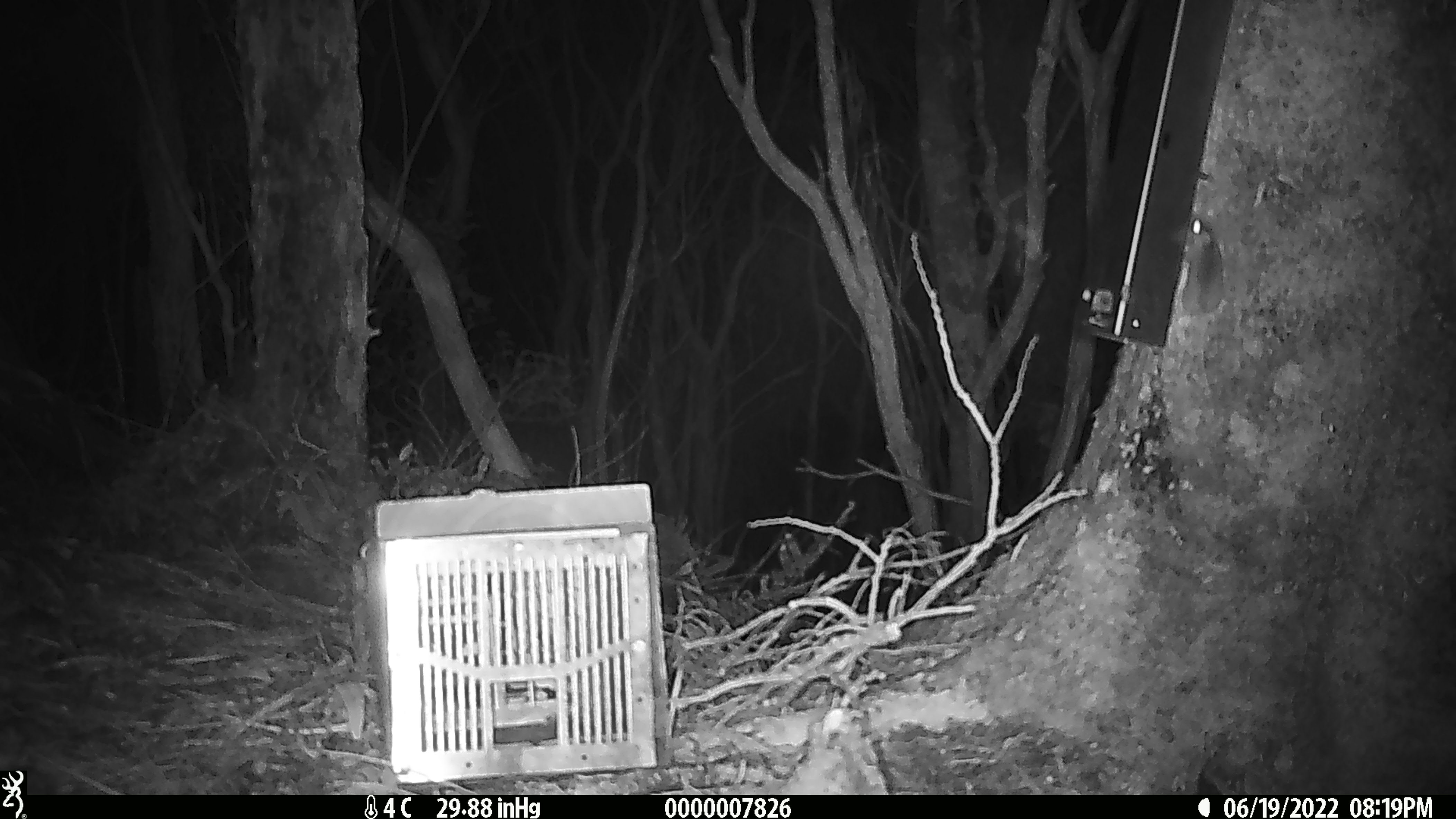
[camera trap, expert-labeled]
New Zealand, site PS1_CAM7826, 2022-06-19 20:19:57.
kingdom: Animalia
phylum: Chordata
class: Mammalia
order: Rodentia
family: Muridae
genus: Mus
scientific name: Mus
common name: mouse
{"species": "mouse (Mus)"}